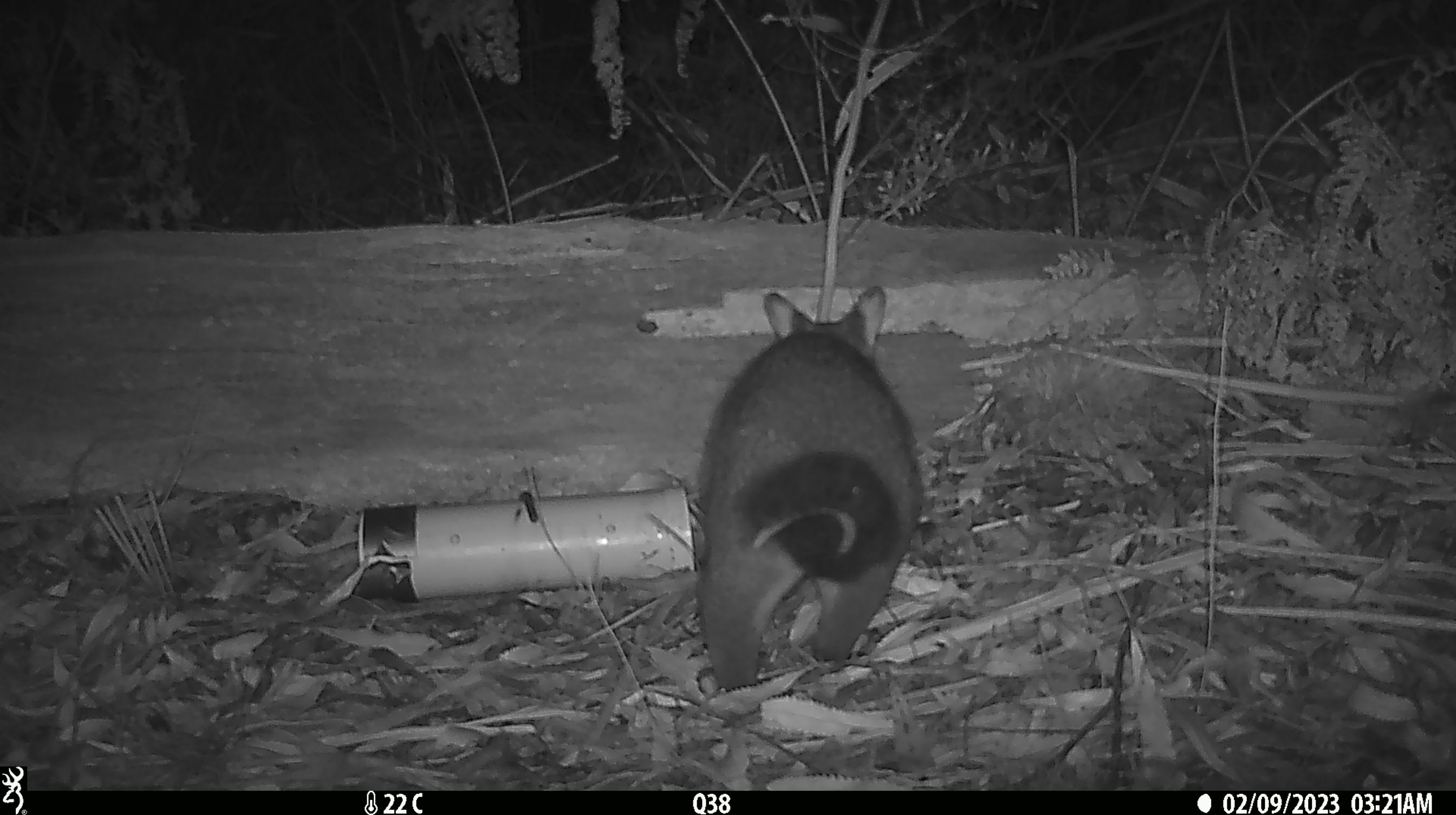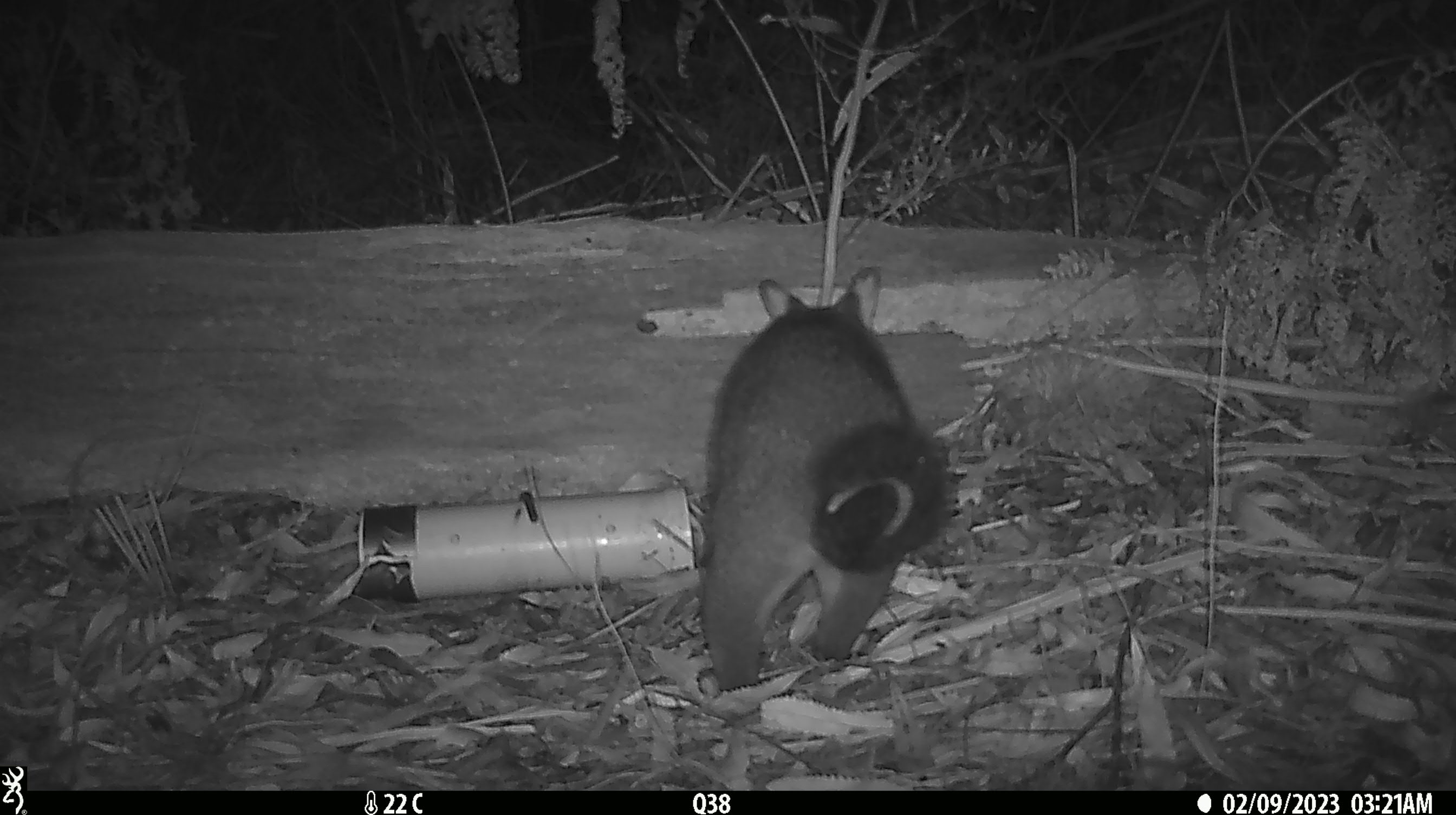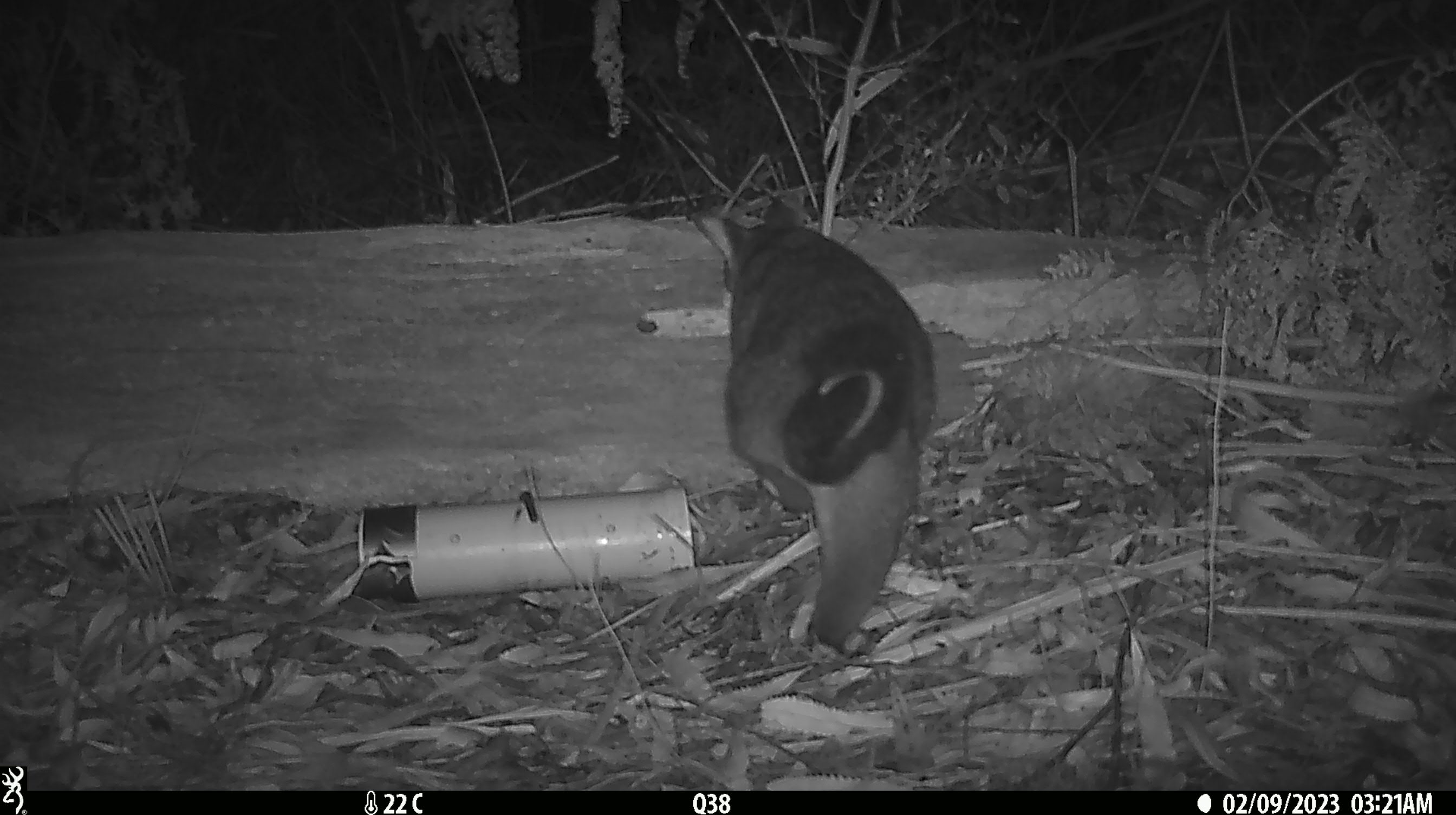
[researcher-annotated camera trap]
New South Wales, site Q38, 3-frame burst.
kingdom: Animalia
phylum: Chordata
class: Mammalia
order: Diprotodontia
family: Phalangeridae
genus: Trichosurus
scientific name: Trichosurus vulpecula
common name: common brushtail possum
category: possum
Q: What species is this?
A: Possum (common brushtail possum) (Trichosurus vulpecula).